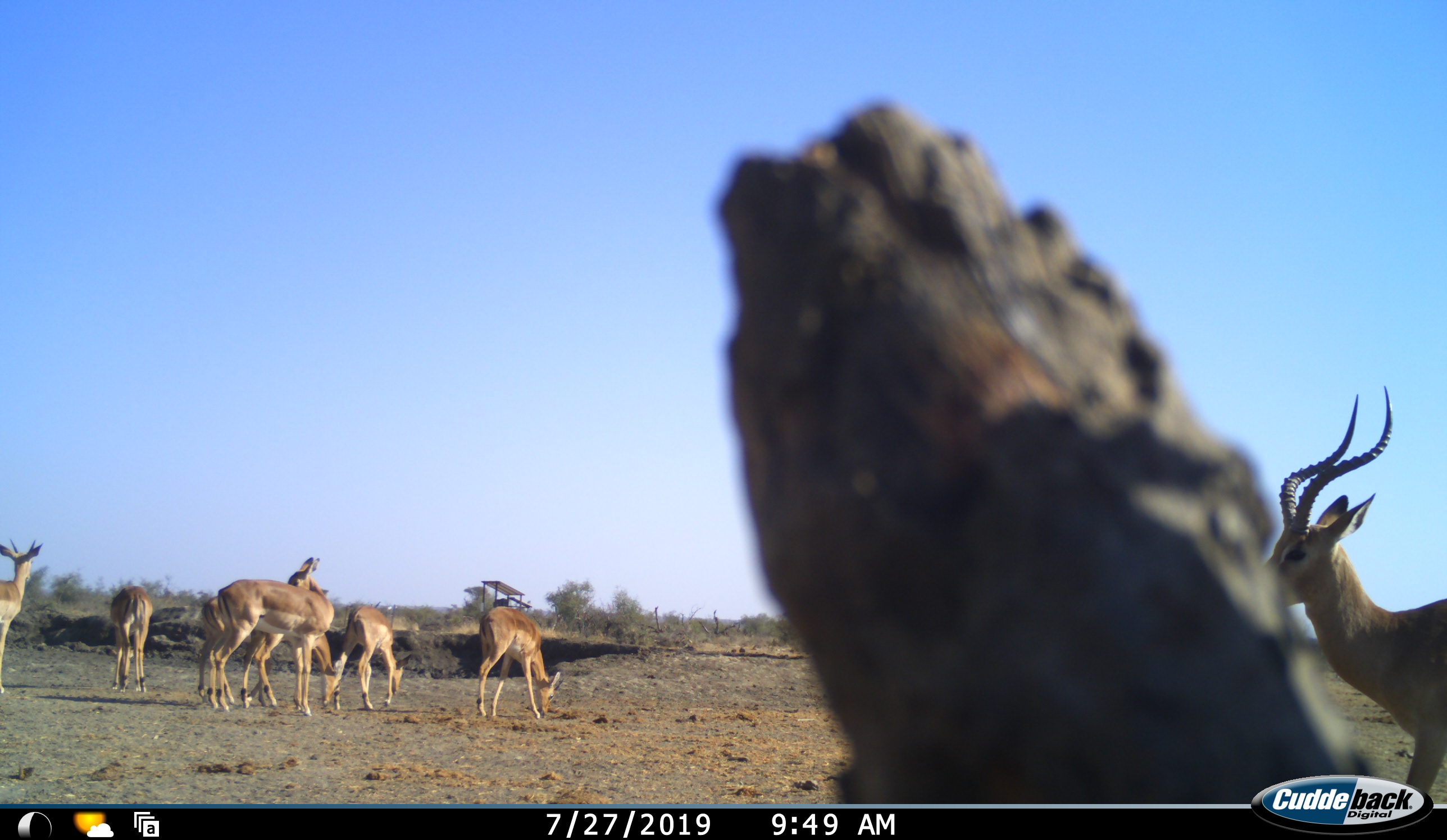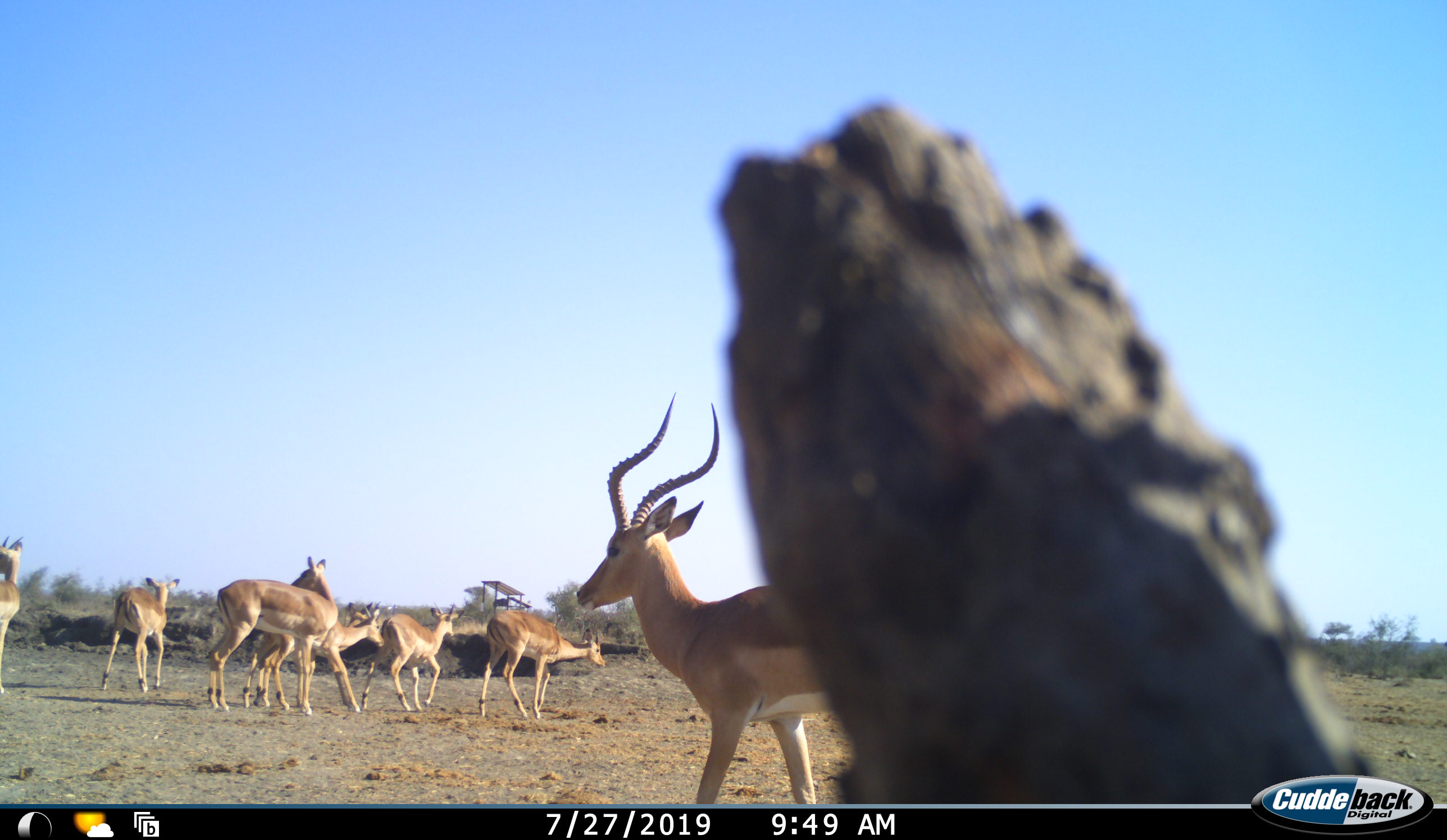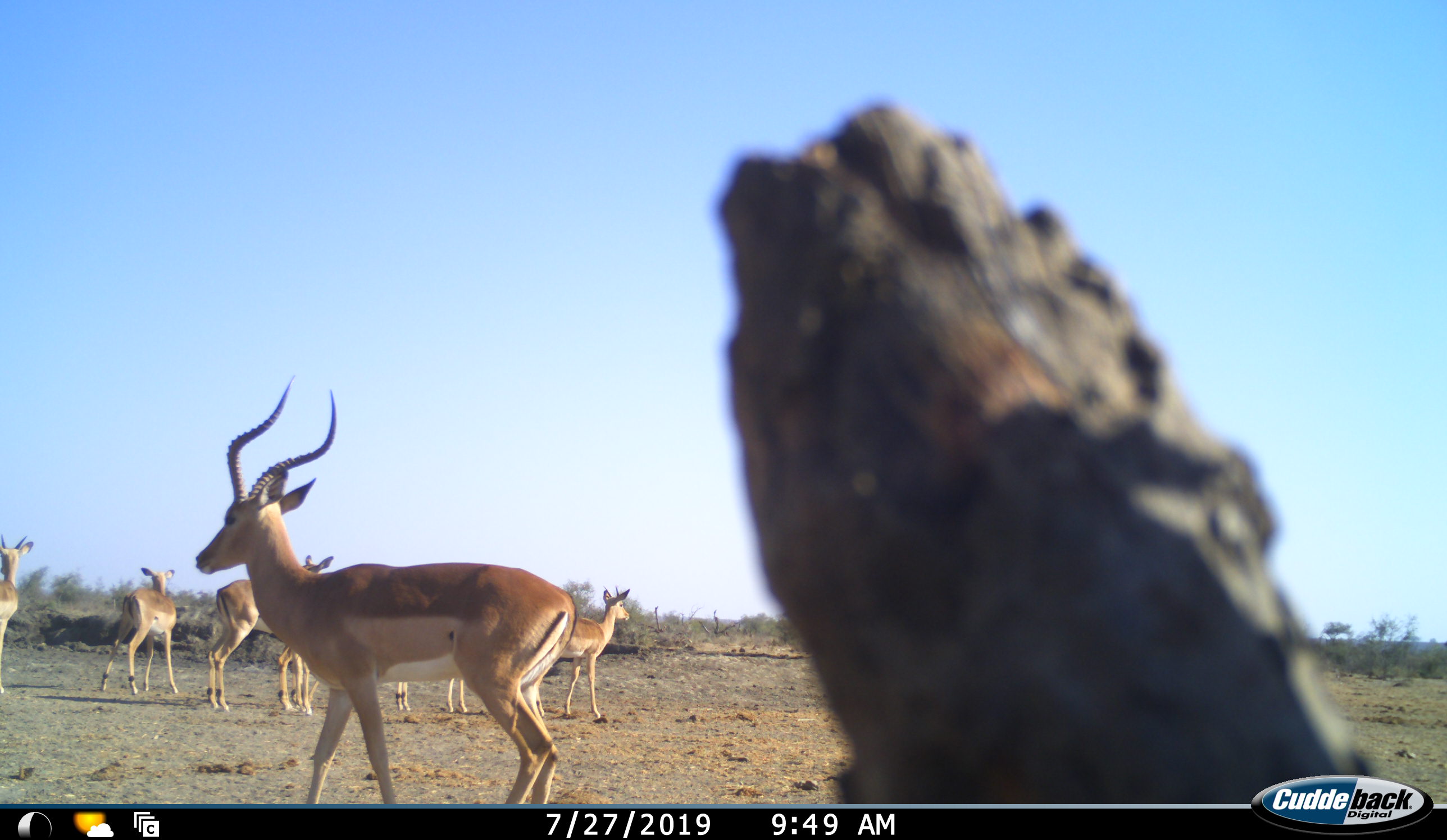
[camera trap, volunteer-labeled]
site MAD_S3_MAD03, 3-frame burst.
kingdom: Animalia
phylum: Chordata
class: Mammalia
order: Artiodactyla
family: Bovidae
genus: Aepyceros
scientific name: Aepyceros melampus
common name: impala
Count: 8.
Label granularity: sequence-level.